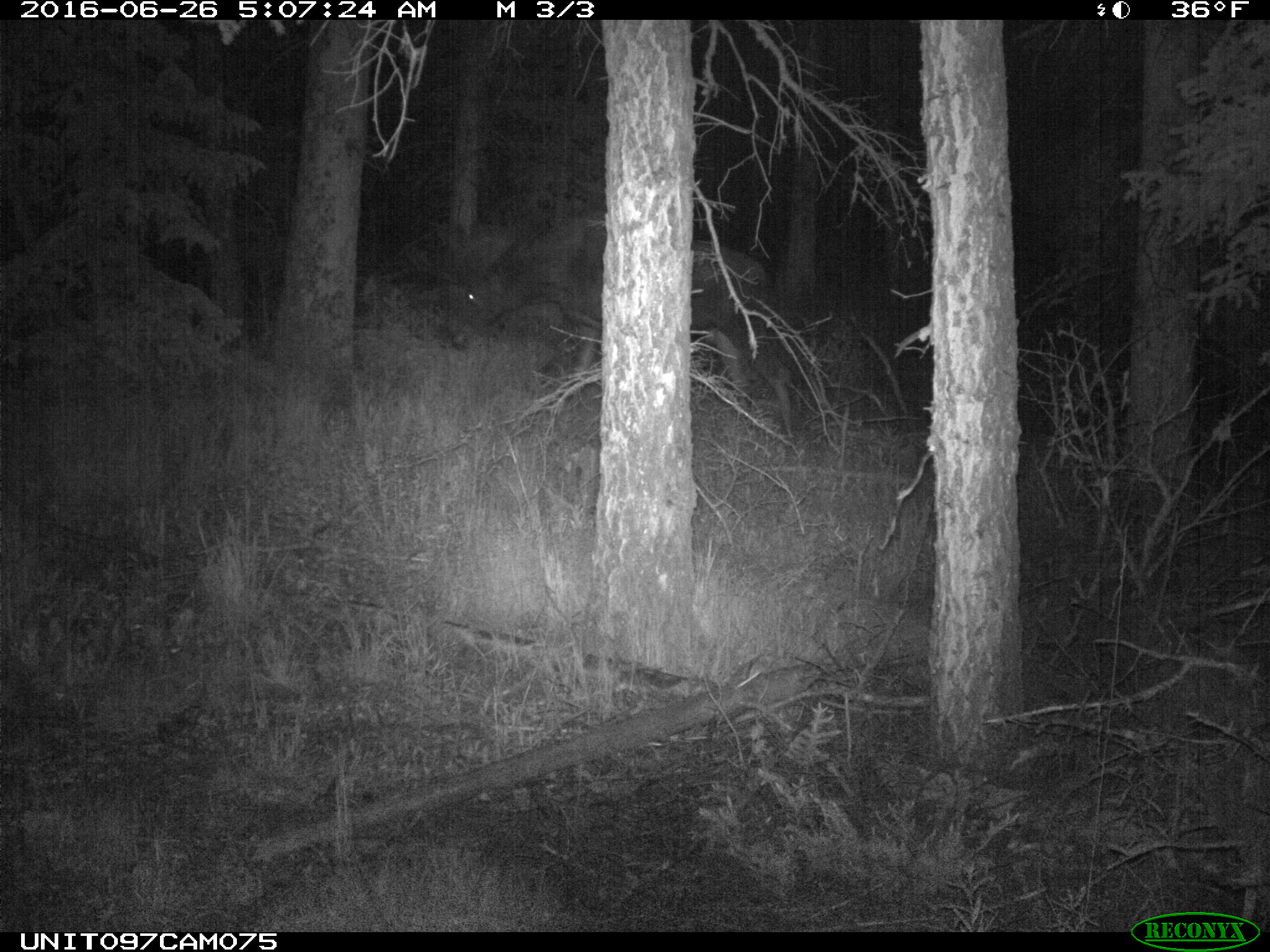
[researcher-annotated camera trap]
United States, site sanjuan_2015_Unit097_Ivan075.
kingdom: Animalia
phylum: Chordata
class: Mammalia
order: Artiodactyla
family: Cervidae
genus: Alces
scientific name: Alces alces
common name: moose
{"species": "Alces alces (moose)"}